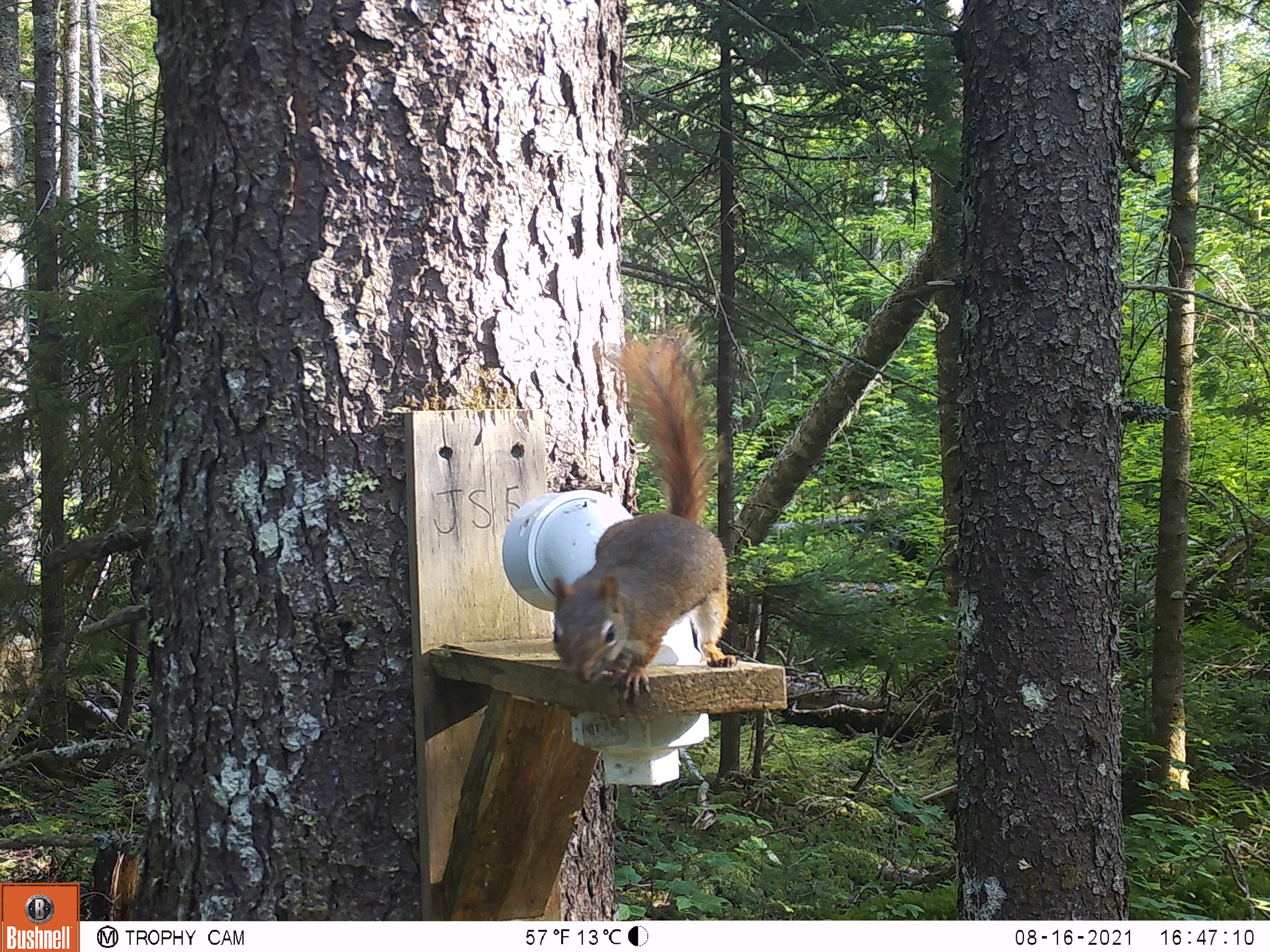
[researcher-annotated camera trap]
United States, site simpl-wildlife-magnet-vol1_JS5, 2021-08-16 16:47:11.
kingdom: Animalia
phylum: Chordata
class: Mammalia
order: Rodentia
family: Sciuridae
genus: Tamiasciurus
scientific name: Tamiasciurus hudsonicus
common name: red squirrel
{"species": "red squirrel (Tamiasciurus hudsonicus)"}